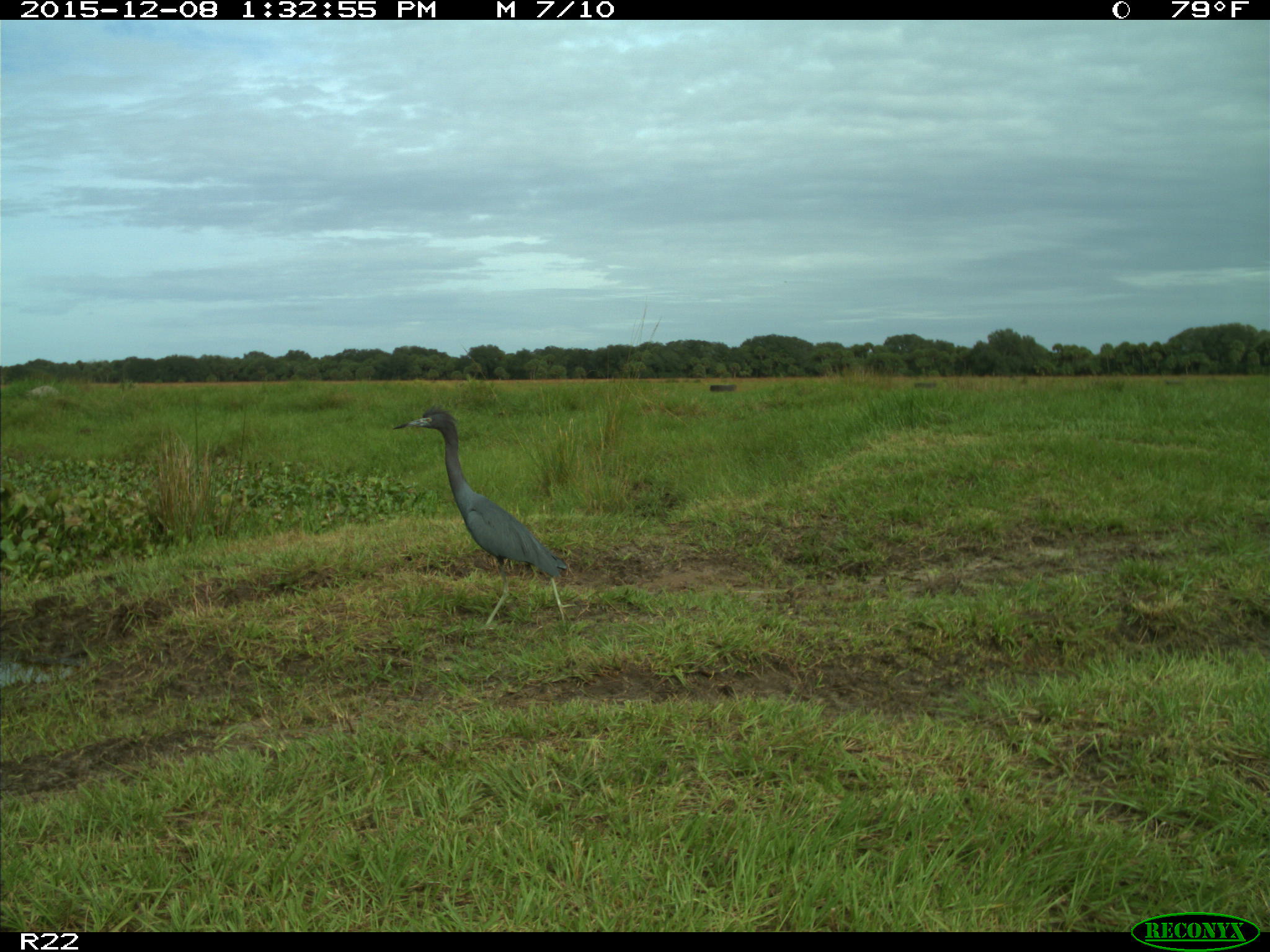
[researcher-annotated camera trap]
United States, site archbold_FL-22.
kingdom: Animalia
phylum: Chordata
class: Aves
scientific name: Aves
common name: birds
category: unidentified bird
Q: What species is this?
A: Unidentified bird (birds) (Aves).